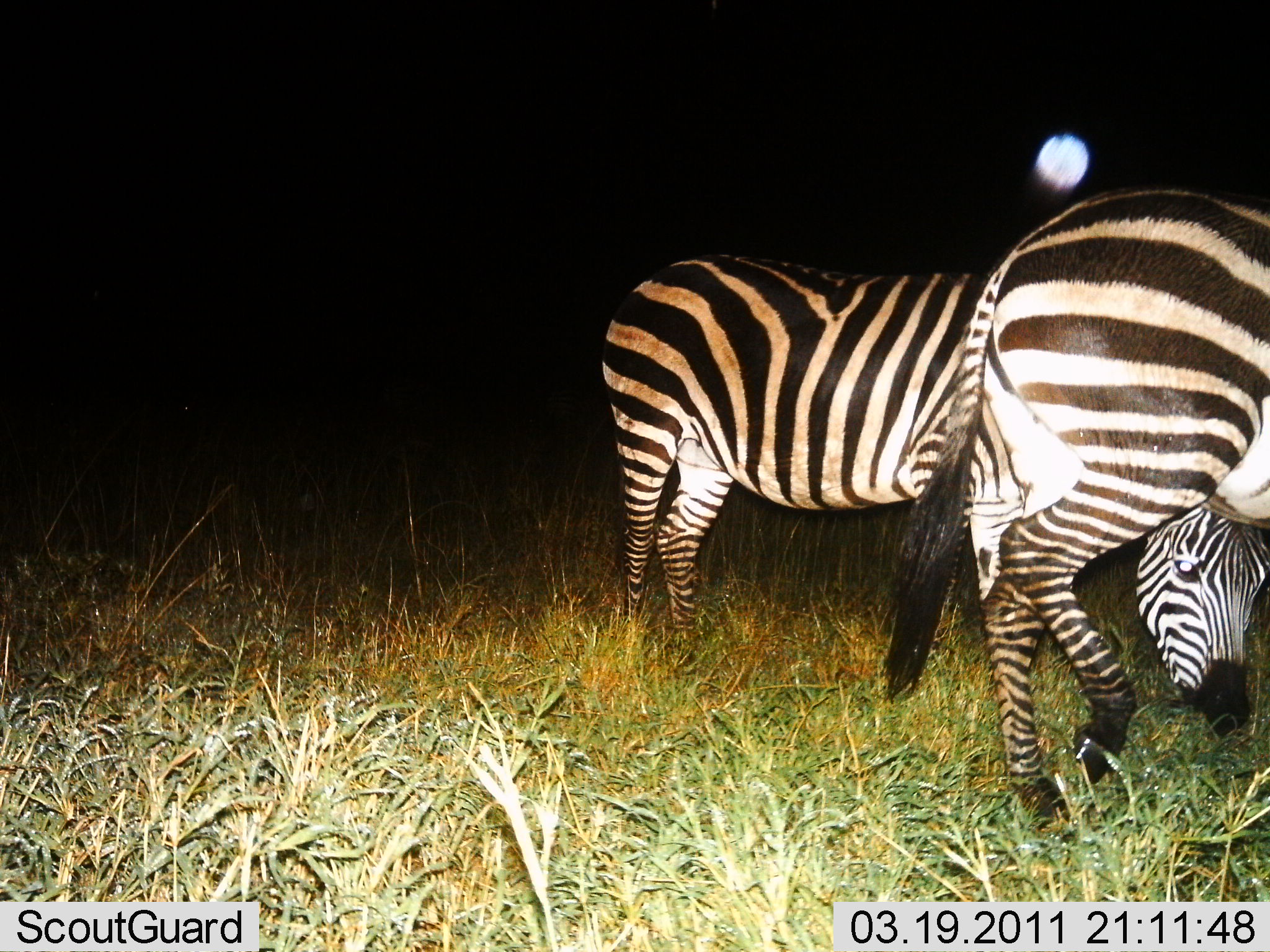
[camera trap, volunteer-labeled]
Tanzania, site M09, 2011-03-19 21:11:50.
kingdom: Animalia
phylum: Chordata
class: Mammalia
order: Perissodactyla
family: Equidae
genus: Equus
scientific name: Equus quagga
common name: plains zebra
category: zebra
Zebra (plains zebra) (Equus quagga), count 2. Behavior (volunteer vote fractions): standing 25%, resting 0%, moving 0%, interacting 0%. Young present (vote fraction): 0%. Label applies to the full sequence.